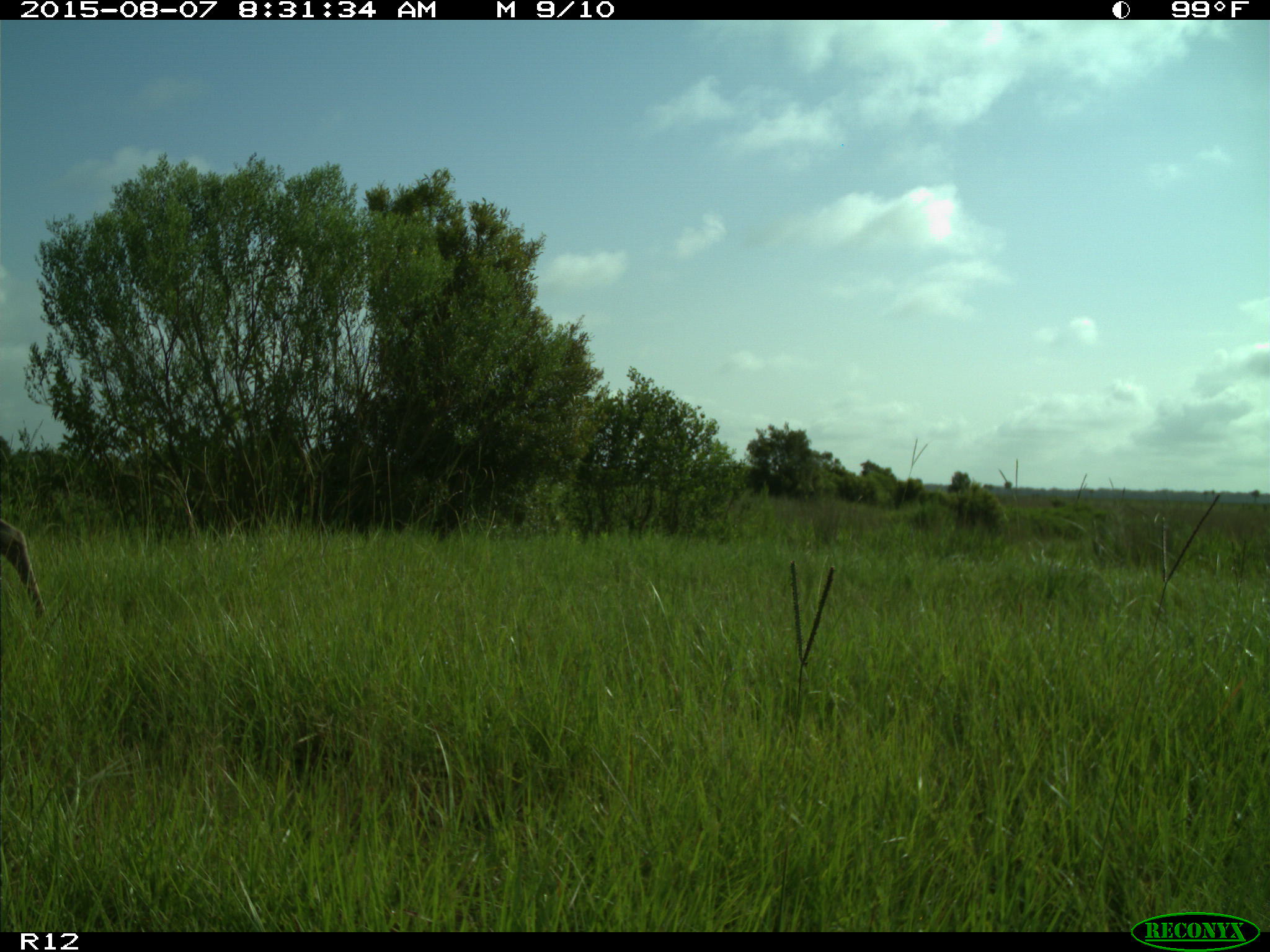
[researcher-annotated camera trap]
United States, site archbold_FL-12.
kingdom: Animalia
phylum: Chordata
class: Mammalia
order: Artiodactyla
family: Cervidae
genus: Odocoileus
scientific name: Odocoileus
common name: deer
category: unidentified deer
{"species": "unidentified deer (deer) (Odocoileus)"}